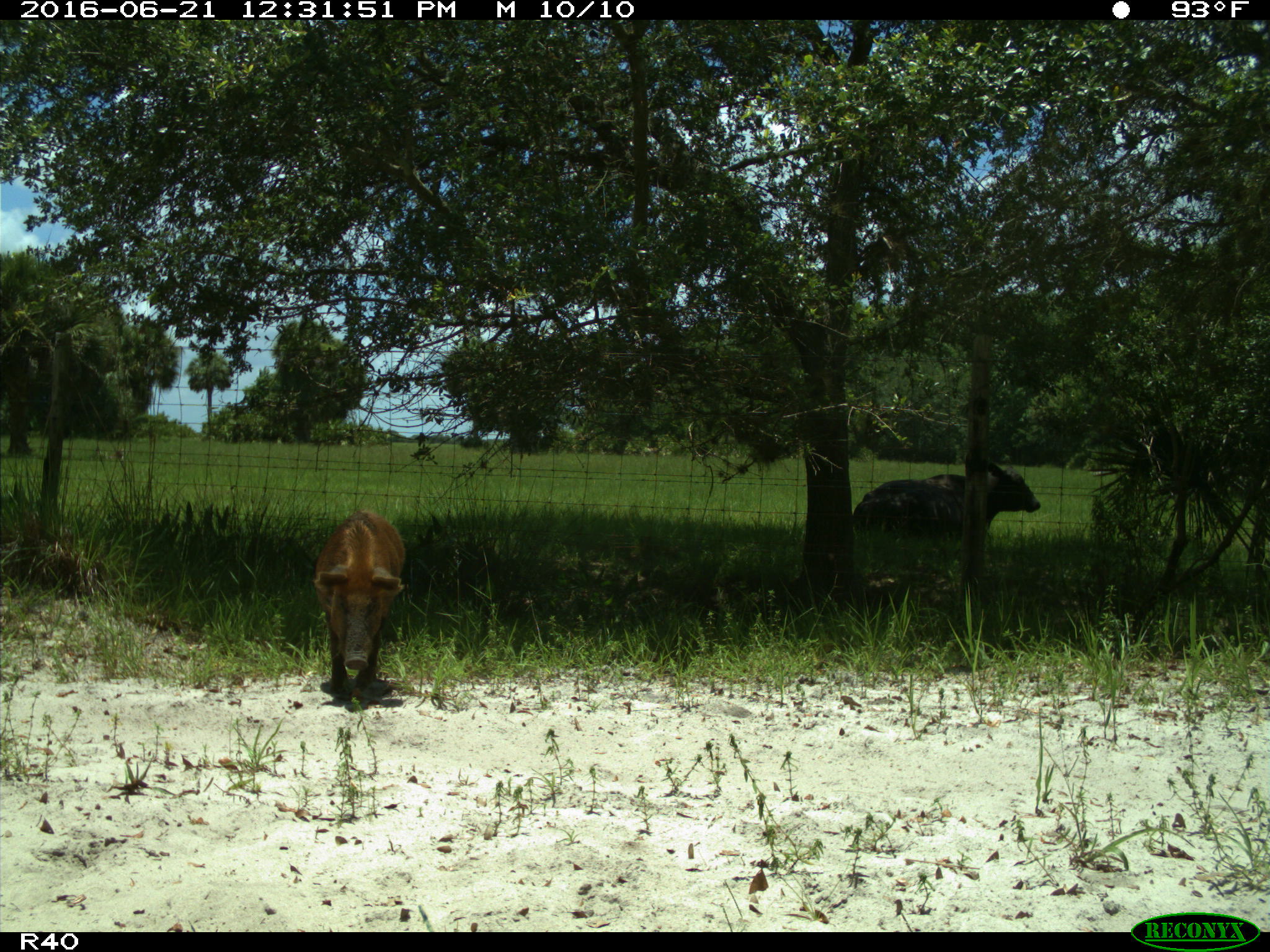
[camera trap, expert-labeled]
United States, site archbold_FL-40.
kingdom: Animalia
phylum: Chordata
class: Mammalia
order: Artiodactyla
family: Suidae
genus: Sus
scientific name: Sus scrofa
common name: wild boar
Sus scrofa (wild boar).